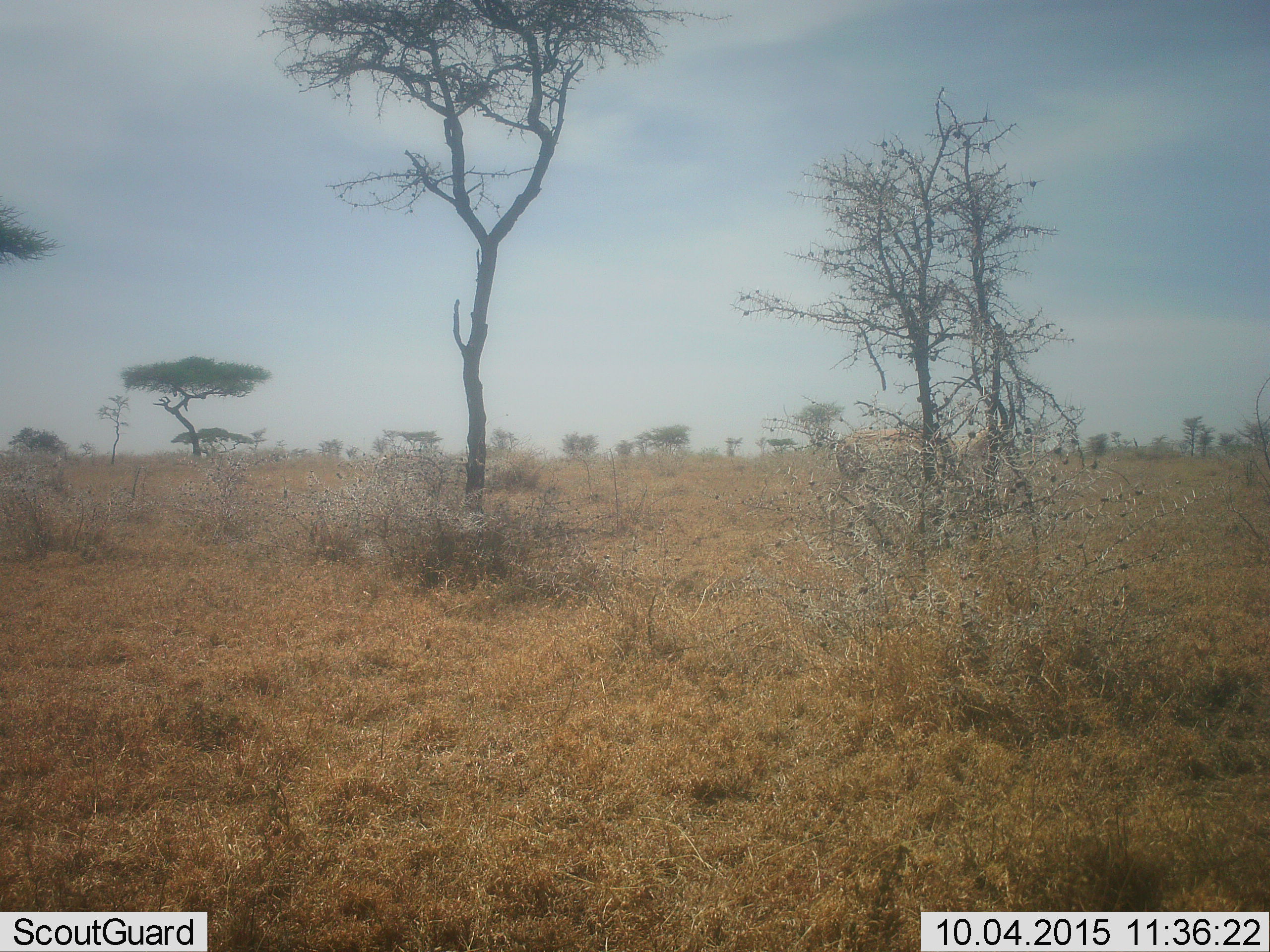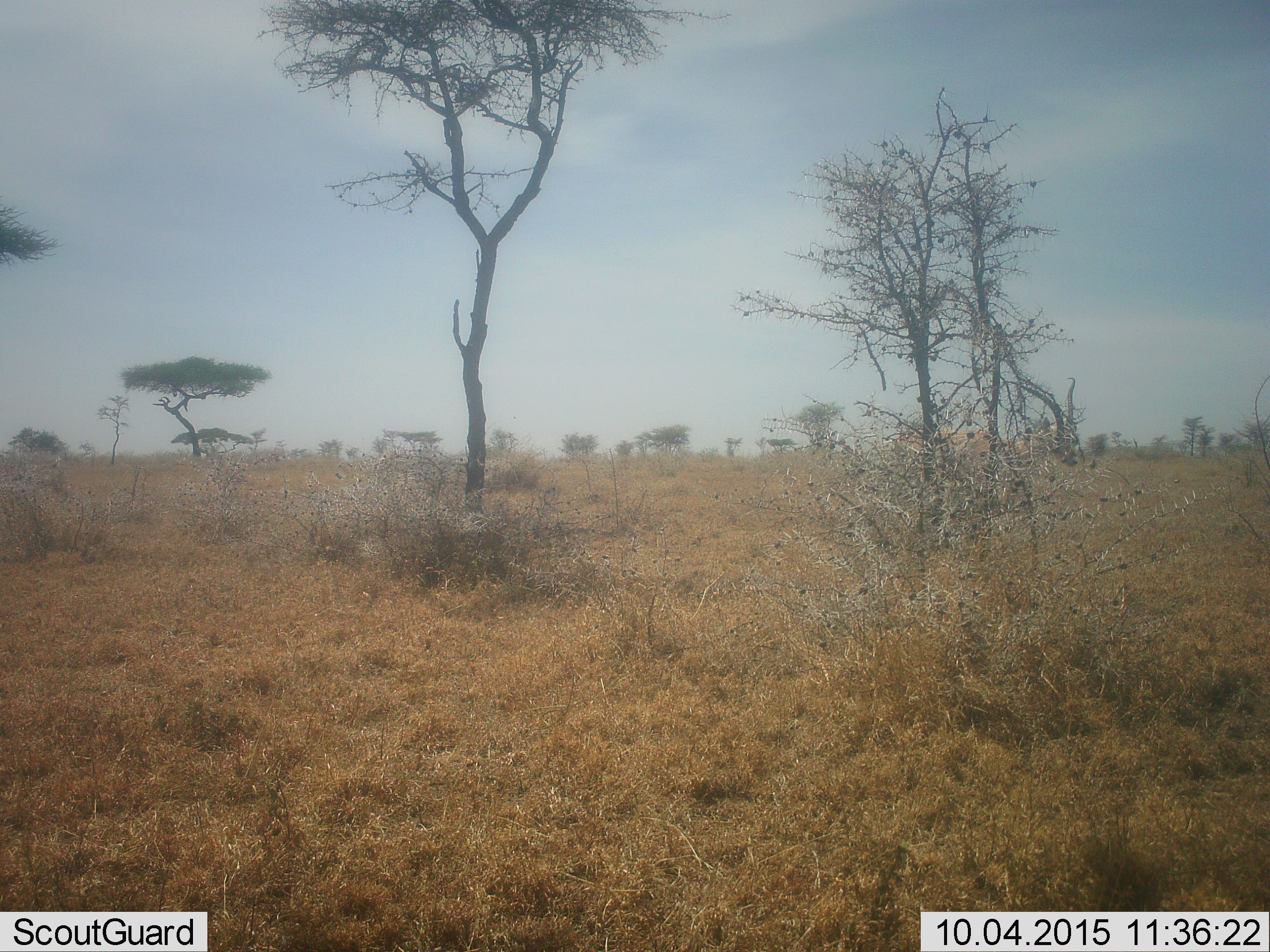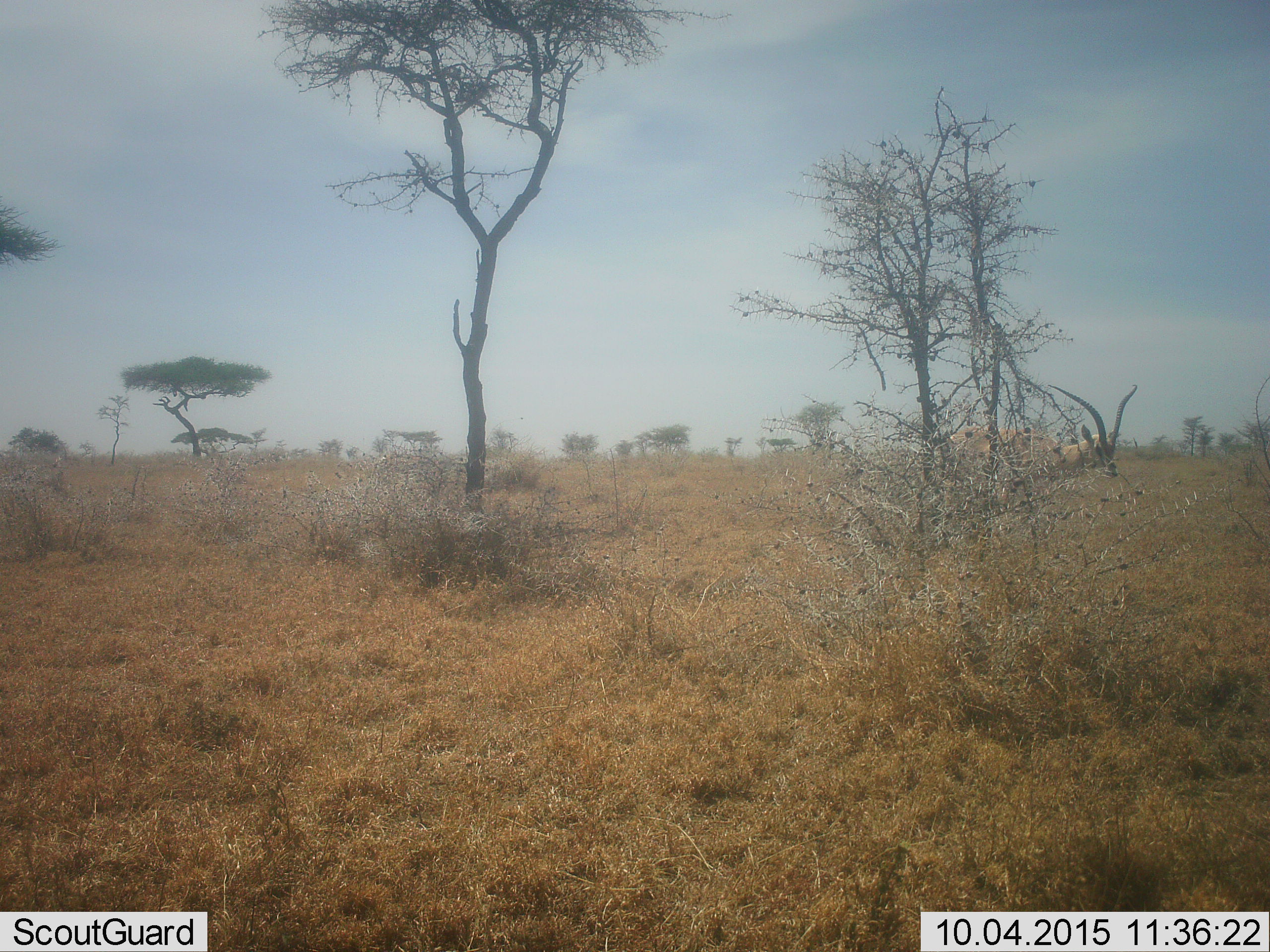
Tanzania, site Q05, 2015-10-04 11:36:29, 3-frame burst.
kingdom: Animalia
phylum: Chordata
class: Mammalia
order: Artiodactyla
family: Bovidae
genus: Nanger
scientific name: Nanger granti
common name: grant's gazelle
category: gazellegrants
Gazellegrants (grant's gazelle) (Nanger granti), count 1. Behavior (volunteer vote fractions): standing 0%, resting 0%, moving 100%, interacting 0%. Young present (vote fraction): 0%. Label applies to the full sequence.